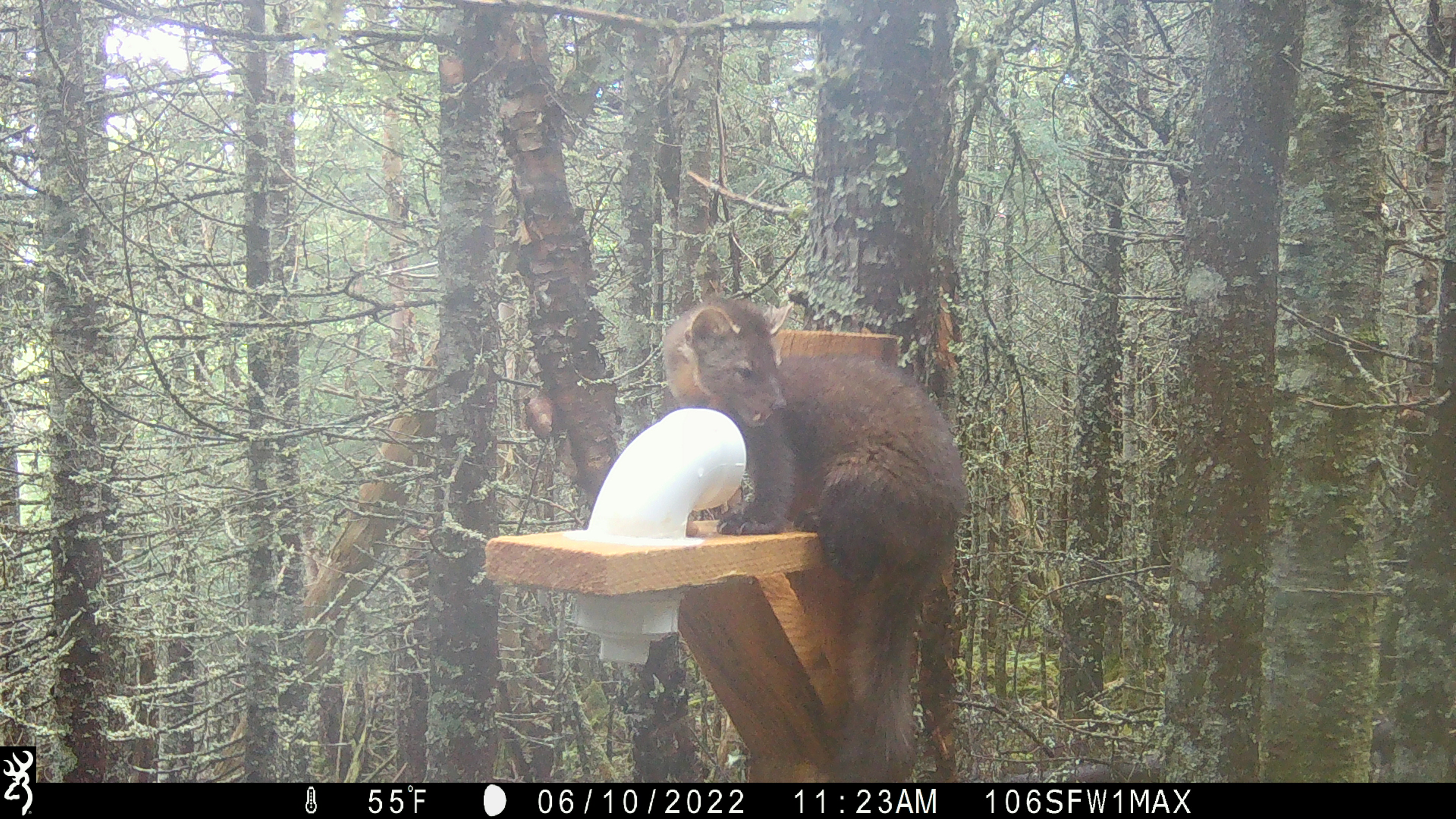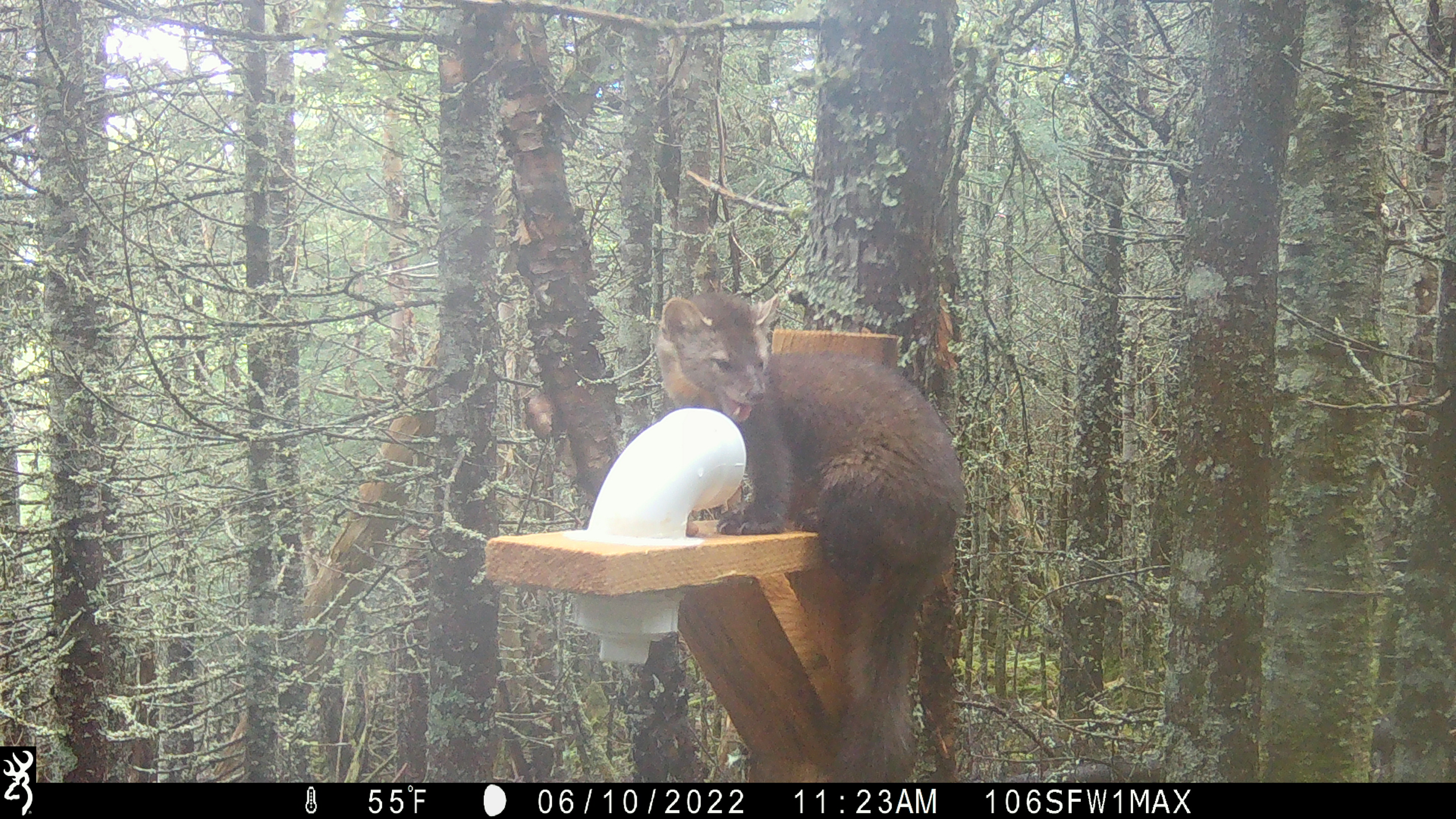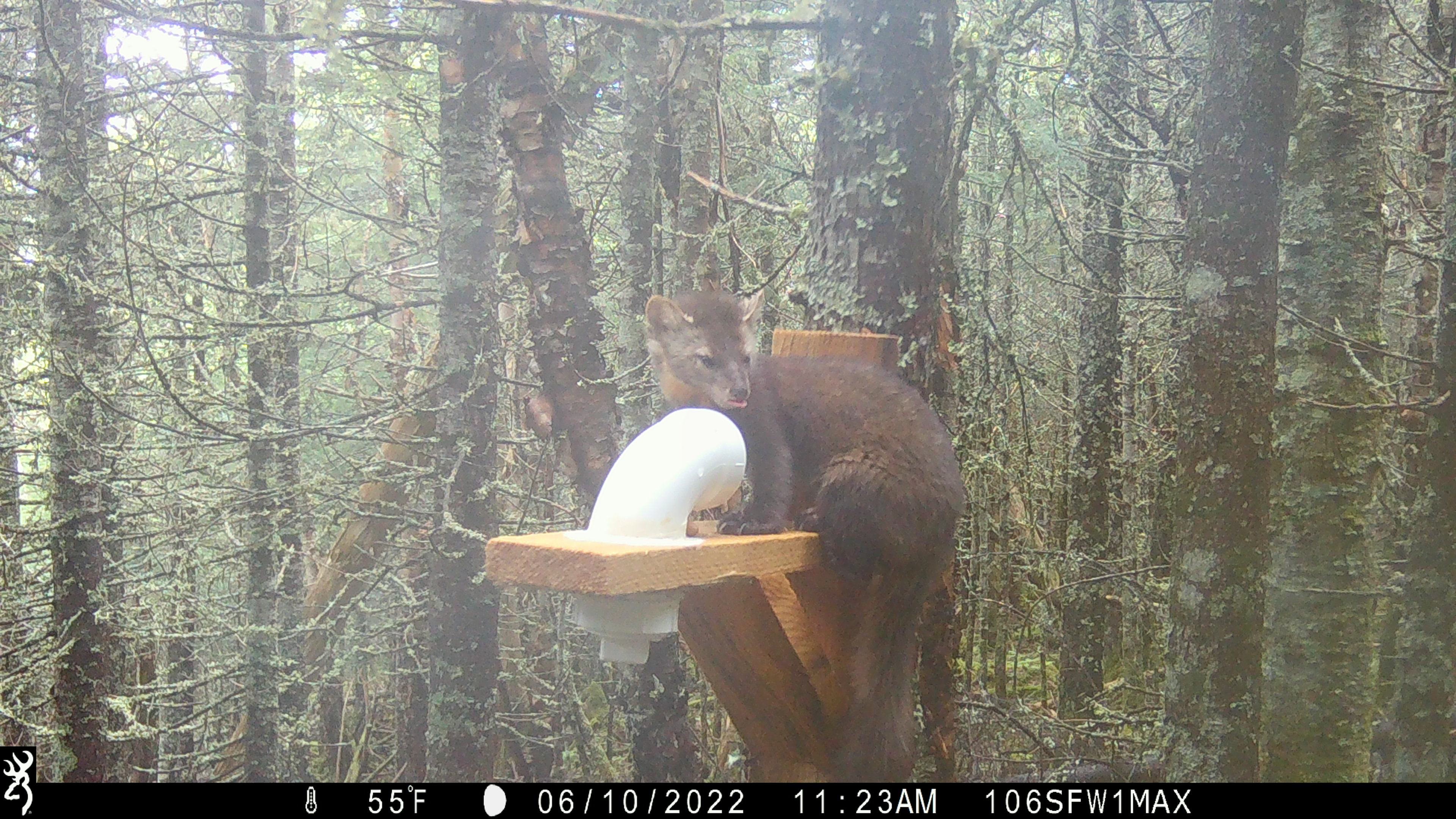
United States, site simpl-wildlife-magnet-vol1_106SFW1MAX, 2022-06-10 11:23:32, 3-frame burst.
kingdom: Animalia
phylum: Chordata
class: Mammalia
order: Carnivora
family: Mustelidae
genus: Martes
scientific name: Martes americana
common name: american marten